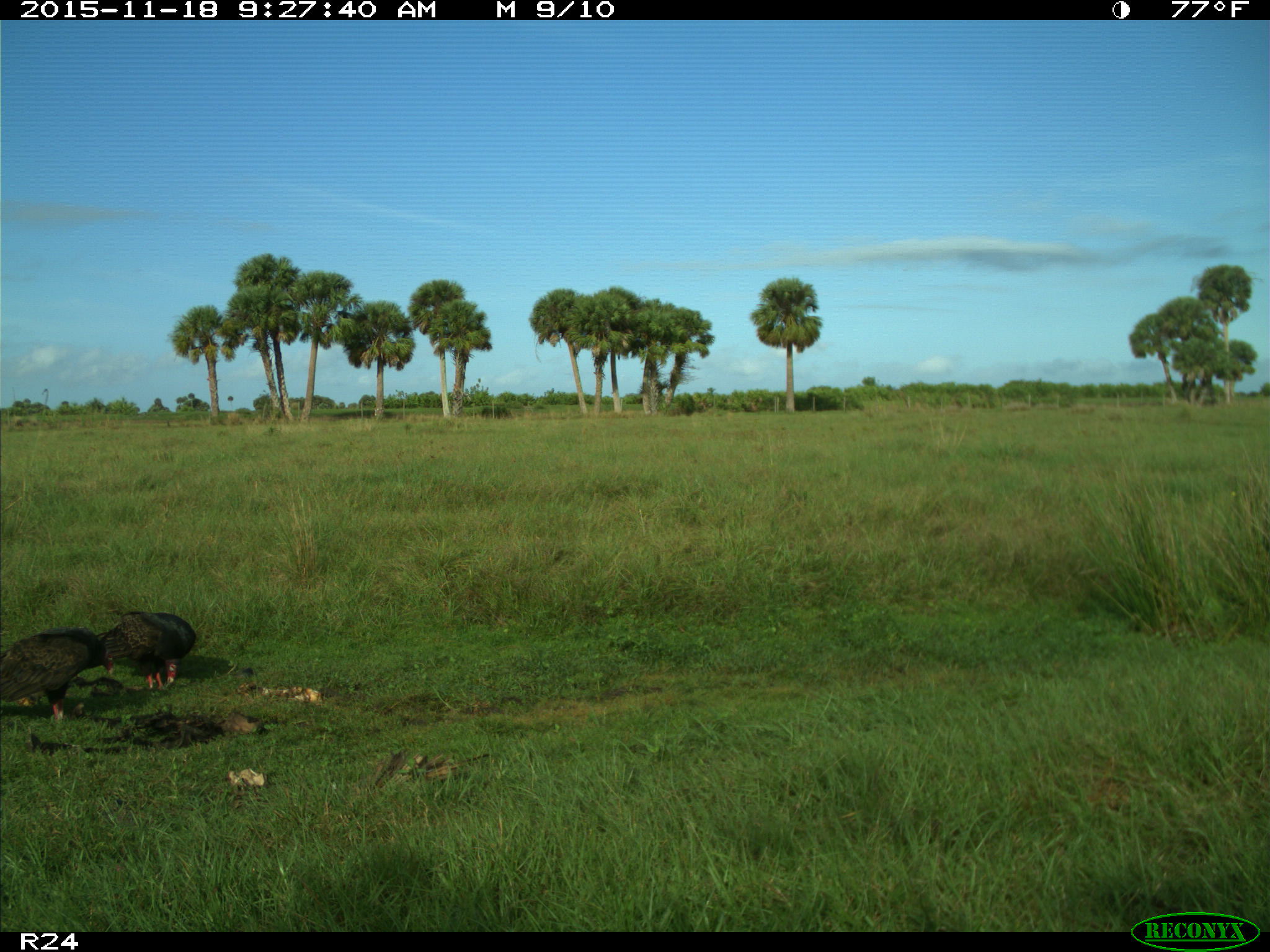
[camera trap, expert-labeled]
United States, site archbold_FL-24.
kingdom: Animalia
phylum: Chordata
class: Aves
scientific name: Aves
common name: birds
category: unidentified bird